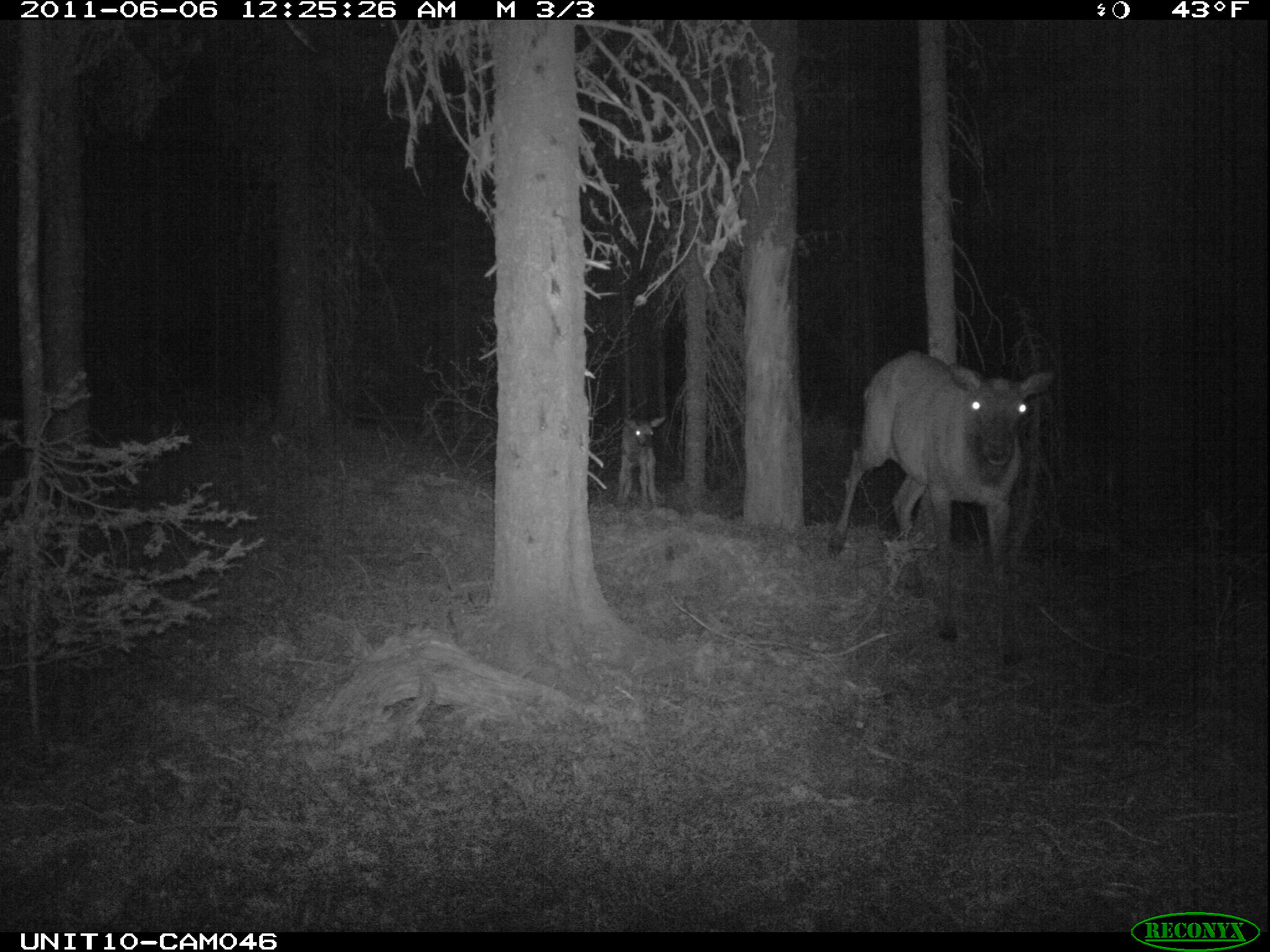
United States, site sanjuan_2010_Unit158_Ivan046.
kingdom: Animalia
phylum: Chordata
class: Mammalia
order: Artiodactyla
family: Cervidae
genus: Cervus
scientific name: Cervus elaphus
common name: red deer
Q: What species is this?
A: Cervus elaphus (red deer).